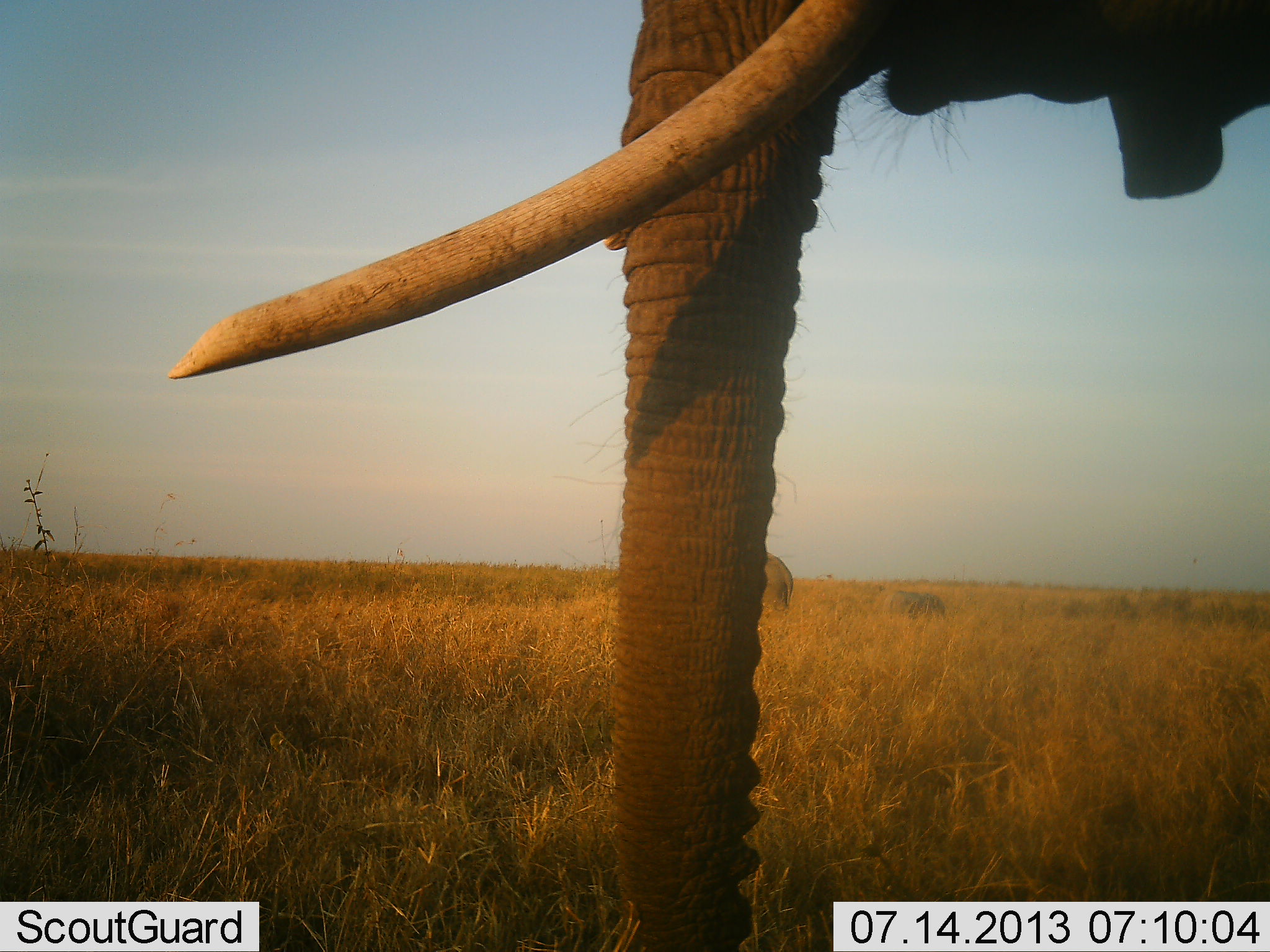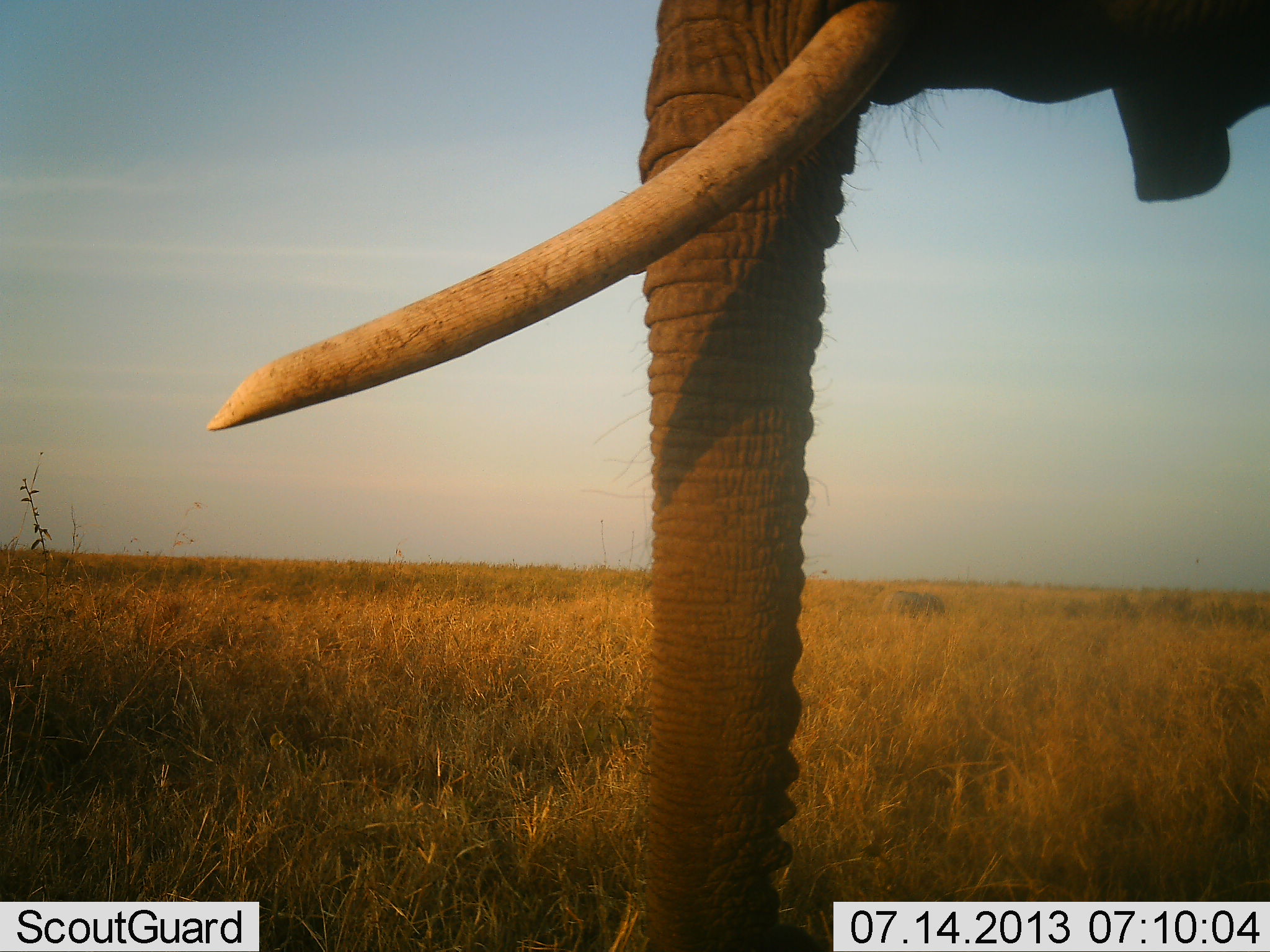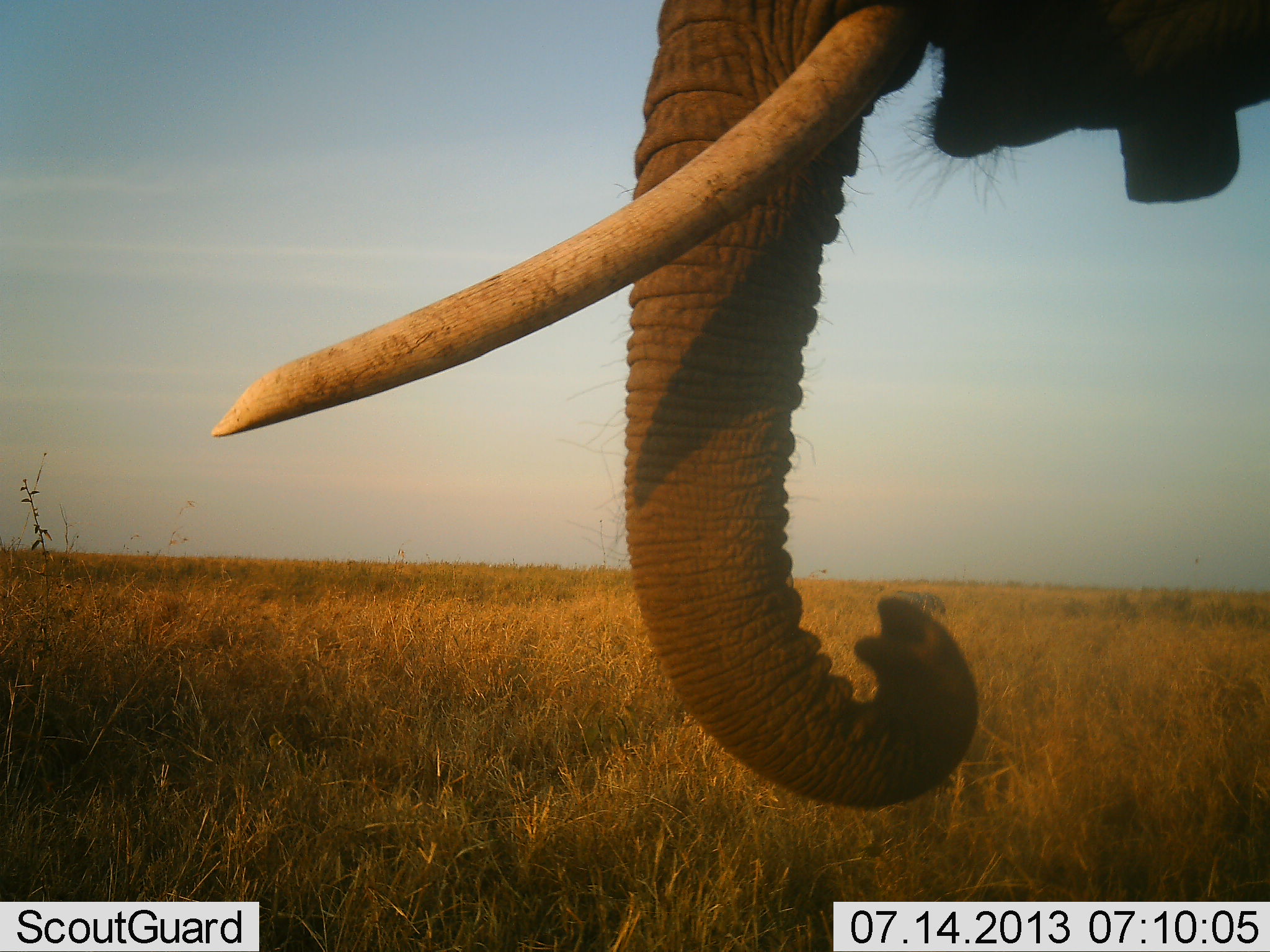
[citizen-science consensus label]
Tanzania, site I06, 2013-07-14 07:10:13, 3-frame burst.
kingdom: Animalia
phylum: Chordata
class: Mammalia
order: Proboscidea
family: Elephantidae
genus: Loxodonta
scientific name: Loxodonta africana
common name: african bush elephant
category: elephant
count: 1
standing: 72%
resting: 0%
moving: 0%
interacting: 0%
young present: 7%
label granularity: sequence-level